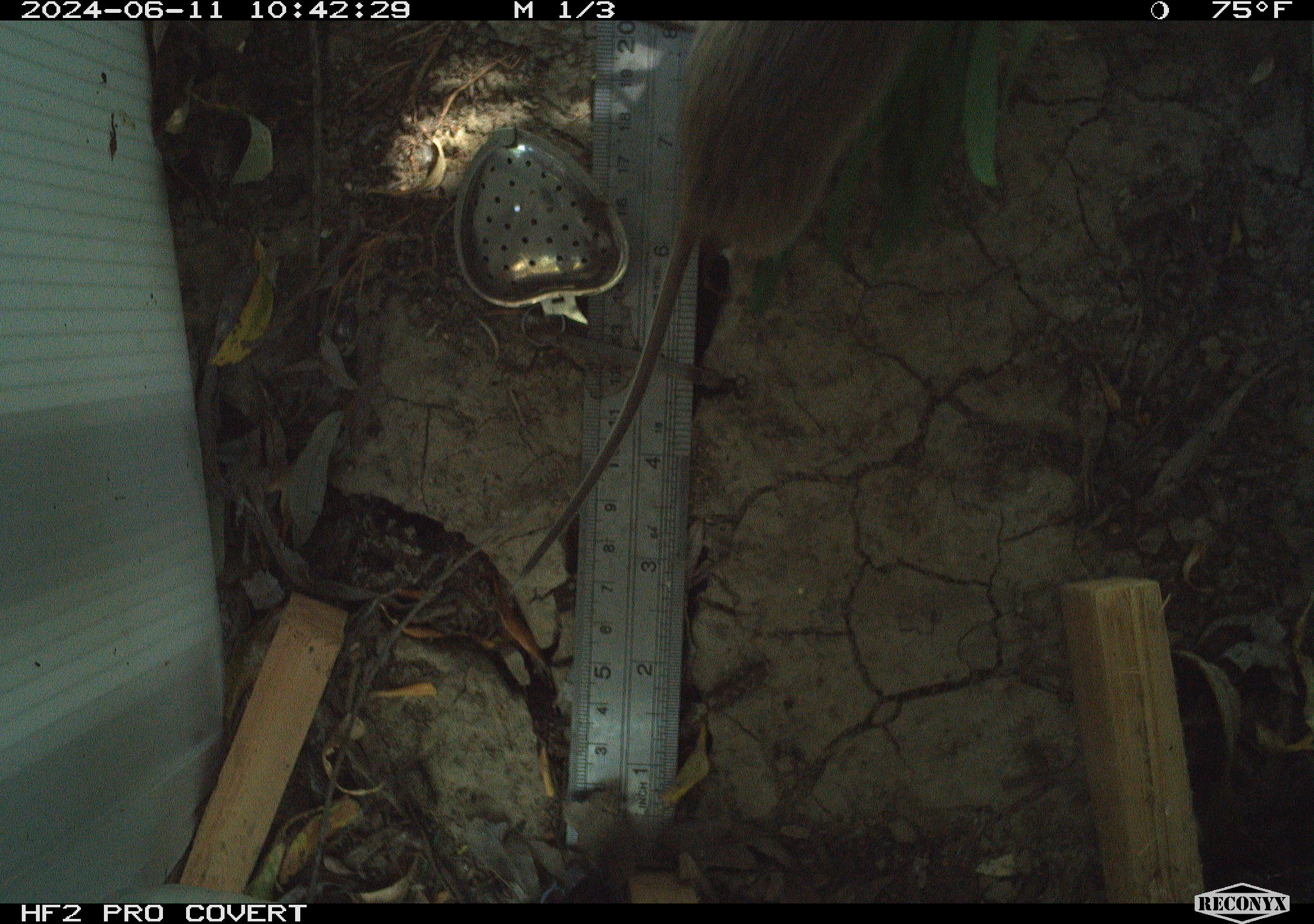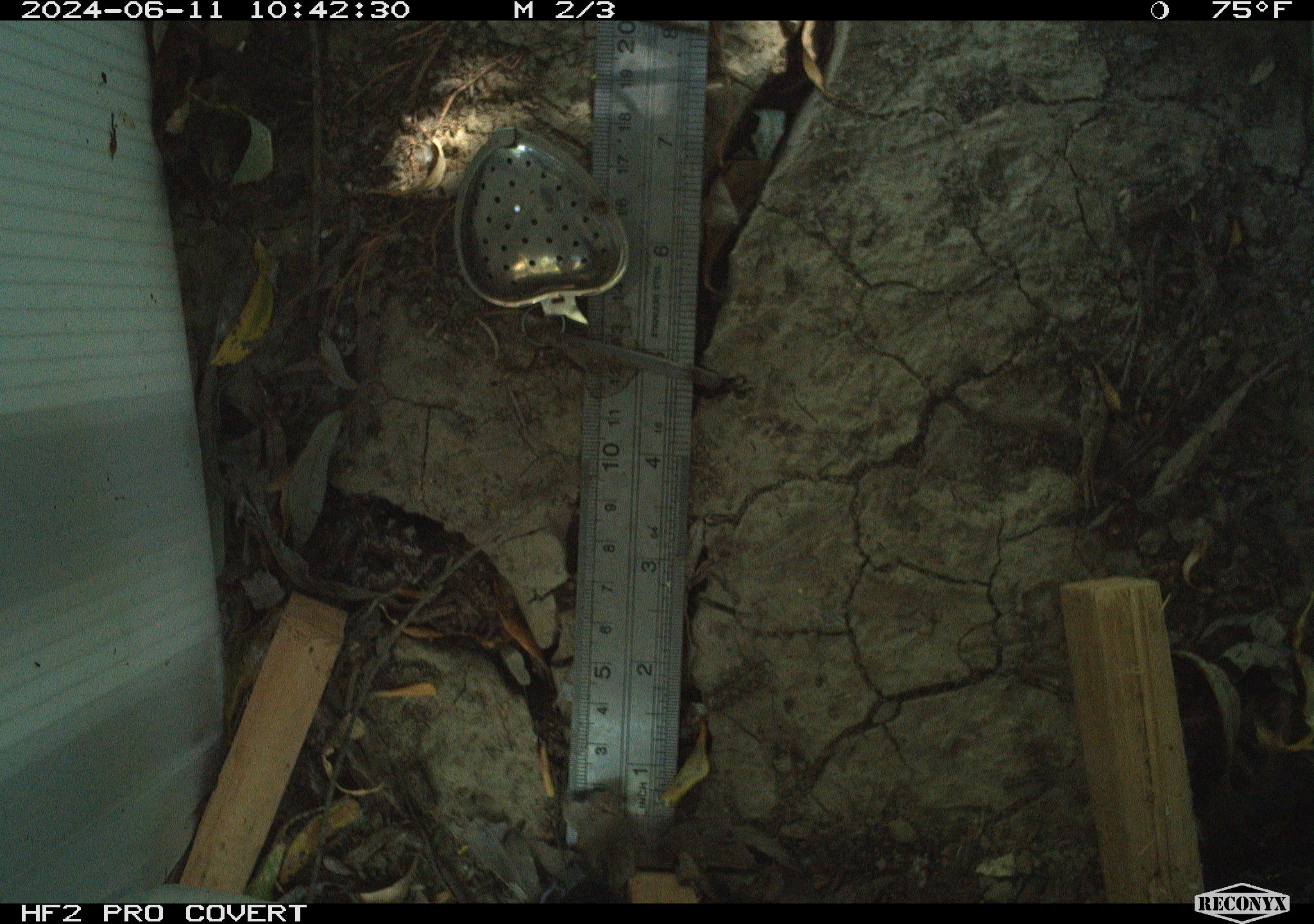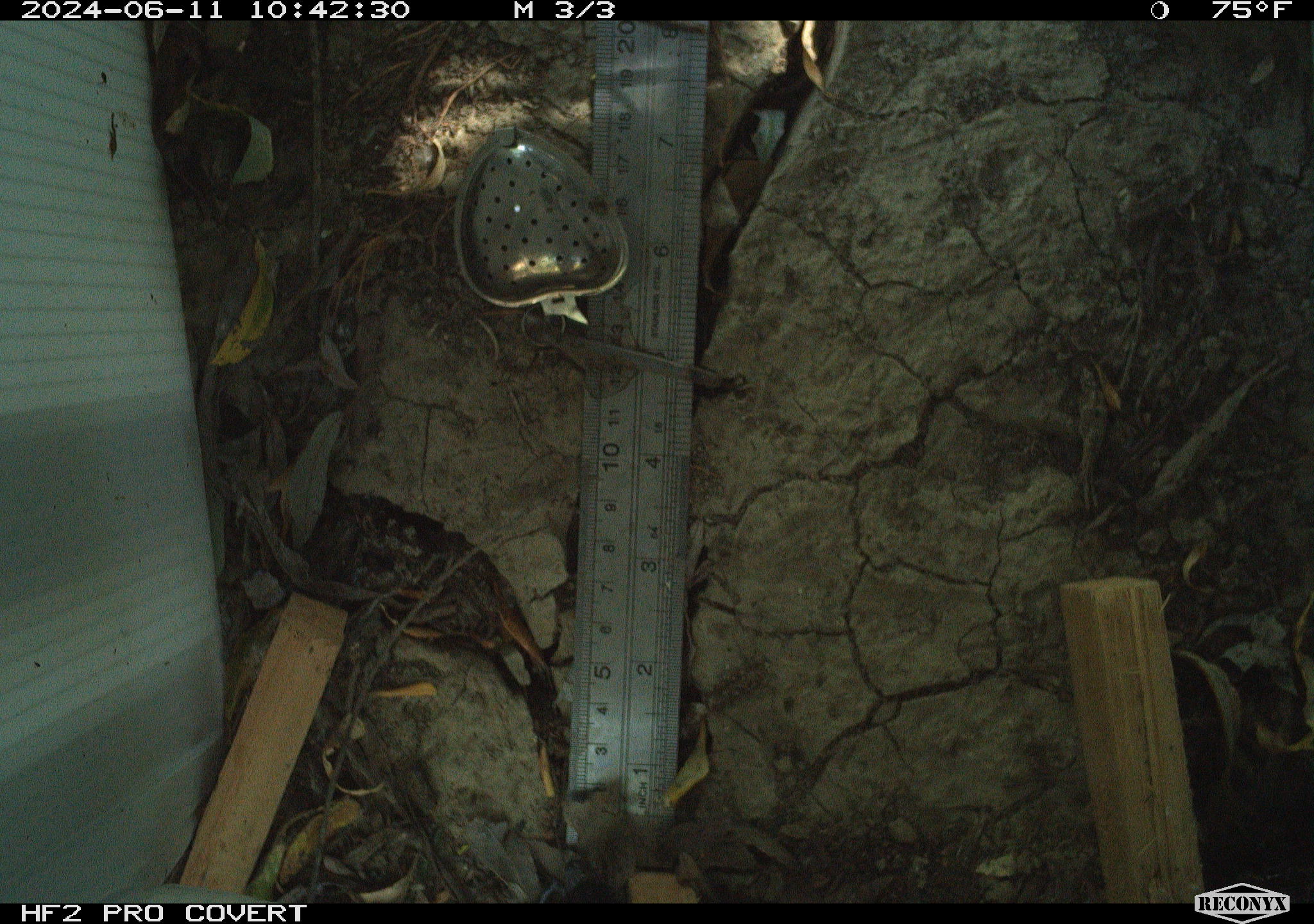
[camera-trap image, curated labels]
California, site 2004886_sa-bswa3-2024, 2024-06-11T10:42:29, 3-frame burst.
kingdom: Animalia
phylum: Chordata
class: Mammalia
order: Rodentia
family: Cricetidae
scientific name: Arvicolinae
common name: voles, lemmings, and muskrats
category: arvicolinae subfamily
Arvicolinae subfamily (voles, lemmings, and muskrats) (Arvicolinae).